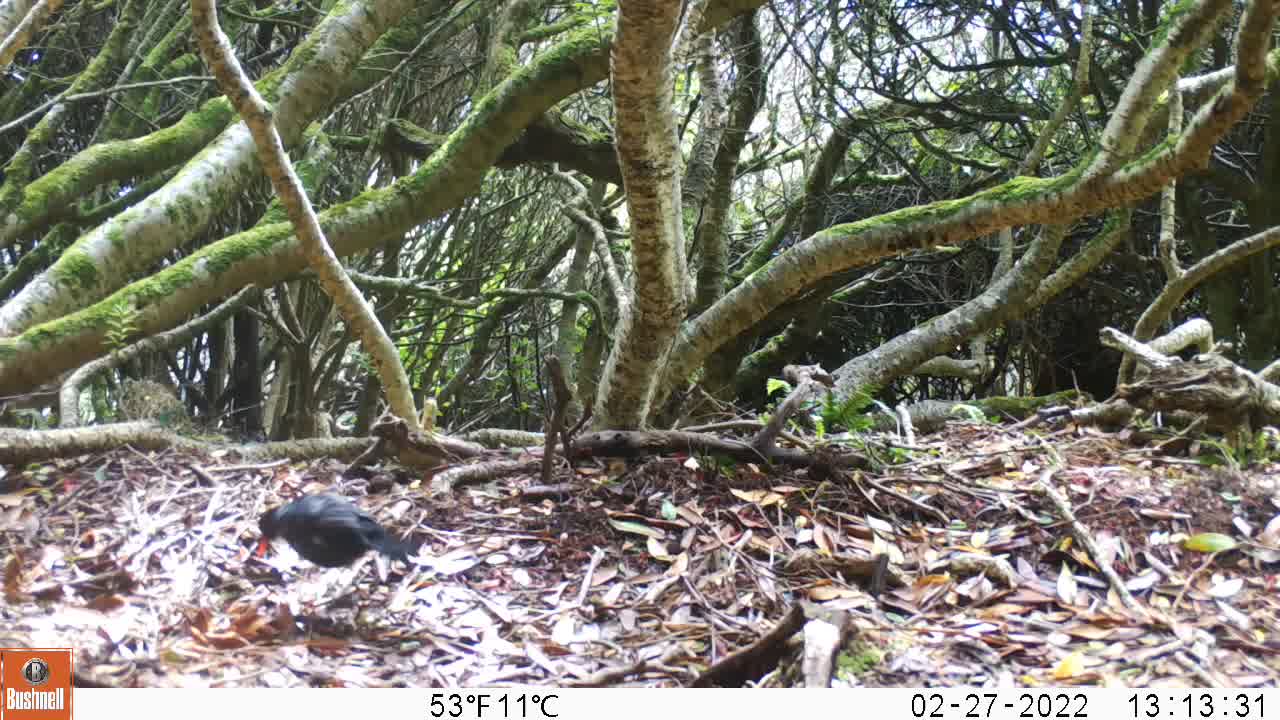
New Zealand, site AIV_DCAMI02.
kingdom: Animalia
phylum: Chordata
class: Aves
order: Passeriformes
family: Turdidae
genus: Turdus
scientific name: Turdus merula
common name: eurasian blackbird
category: blackbird